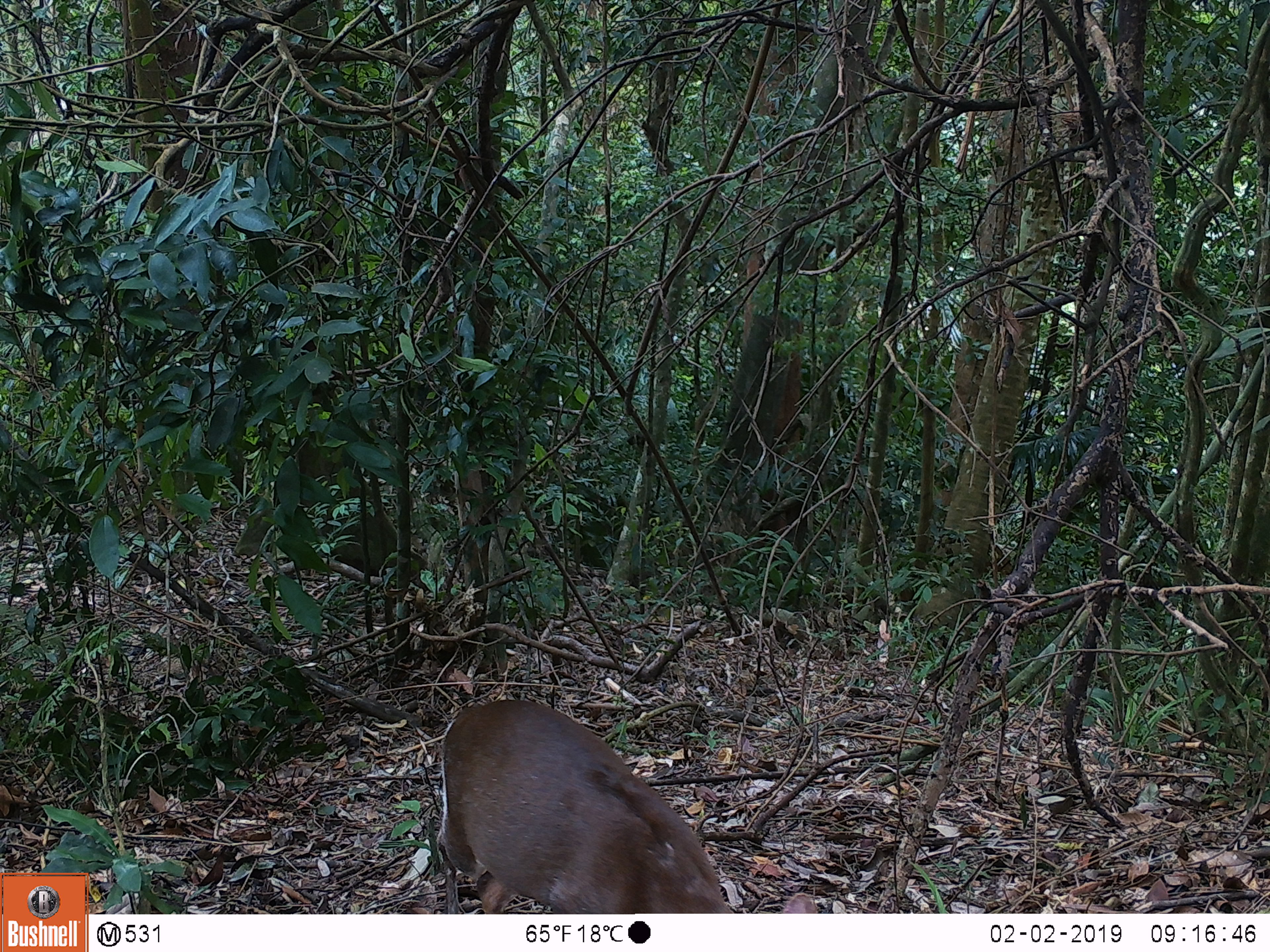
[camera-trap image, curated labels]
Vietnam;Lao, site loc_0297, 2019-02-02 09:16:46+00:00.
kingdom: Animalia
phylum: Chordata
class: Mammalia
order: Artiodactyla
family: Cervidae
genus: Muntiacus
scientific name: Muntiacus rooseveltorum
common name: roosevelt's muntjac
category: roosevelts muntjac group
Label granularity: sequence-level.